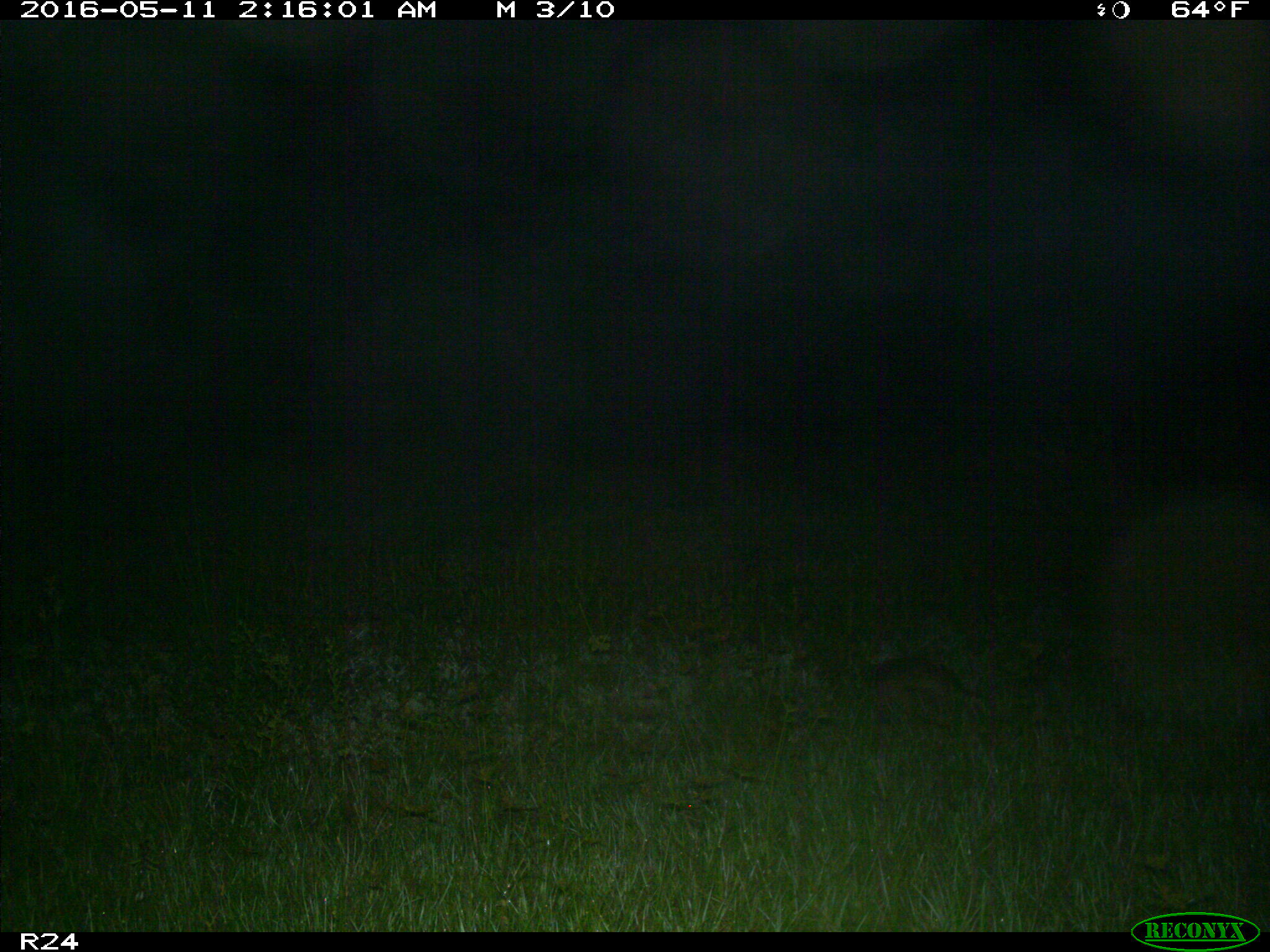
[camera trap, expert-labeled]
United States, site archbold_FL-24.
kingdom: Animalia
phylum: Chordata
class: Mammalia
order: Cingulata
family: Dasypodidae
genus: Dasypus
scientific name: Dasypus novemcinctus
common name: nine-banded armadillo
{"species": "Dasypus novemcinctus (nine-banded armadillo)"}